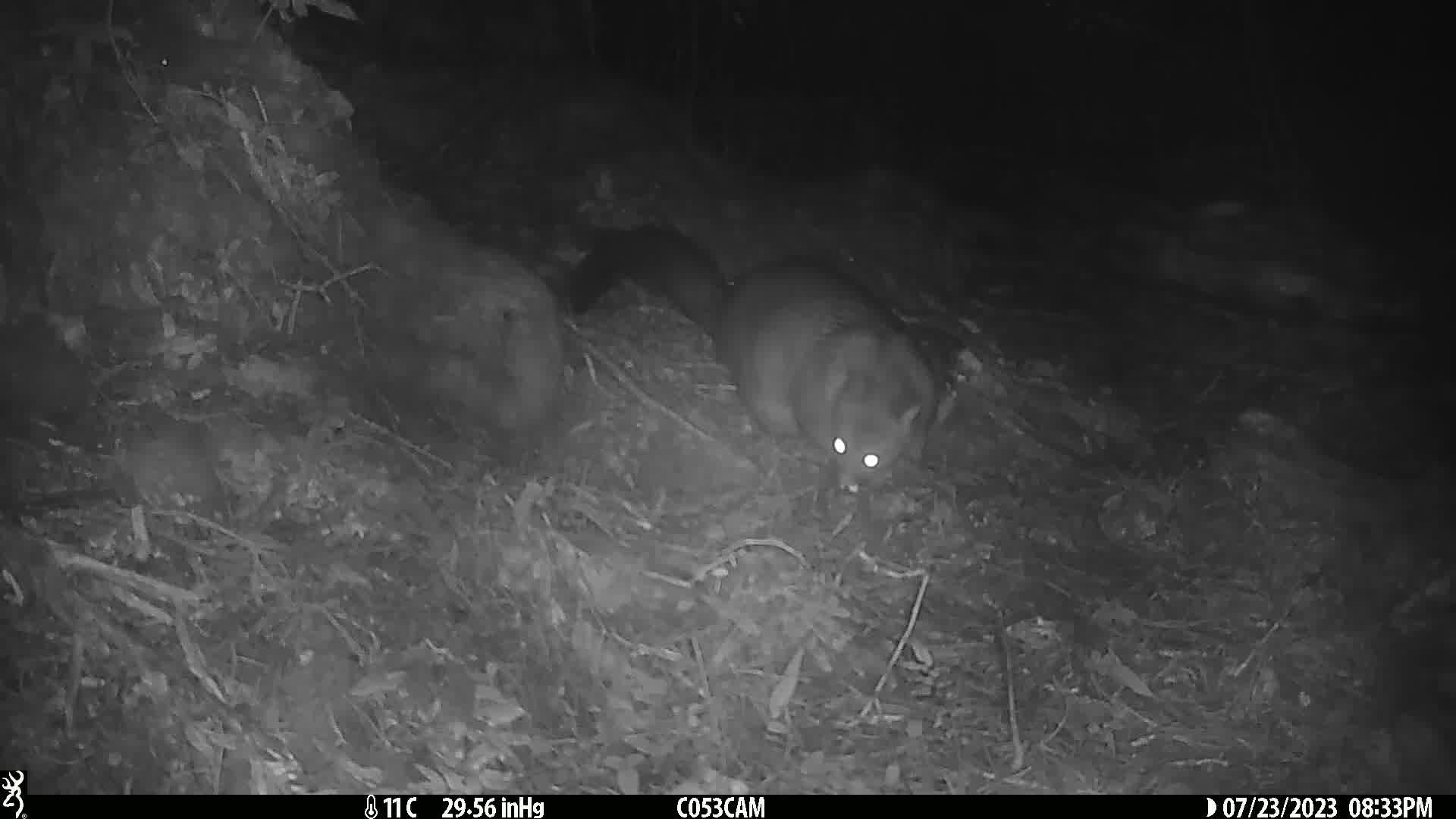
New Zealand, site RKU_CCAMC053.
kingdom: Animalia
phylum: Chordata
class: Mammalia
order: Diprotodontia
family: Phalangeridae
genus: Trichosurus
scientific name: Trichosurus vulpecula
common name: common brushtail possum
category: possum